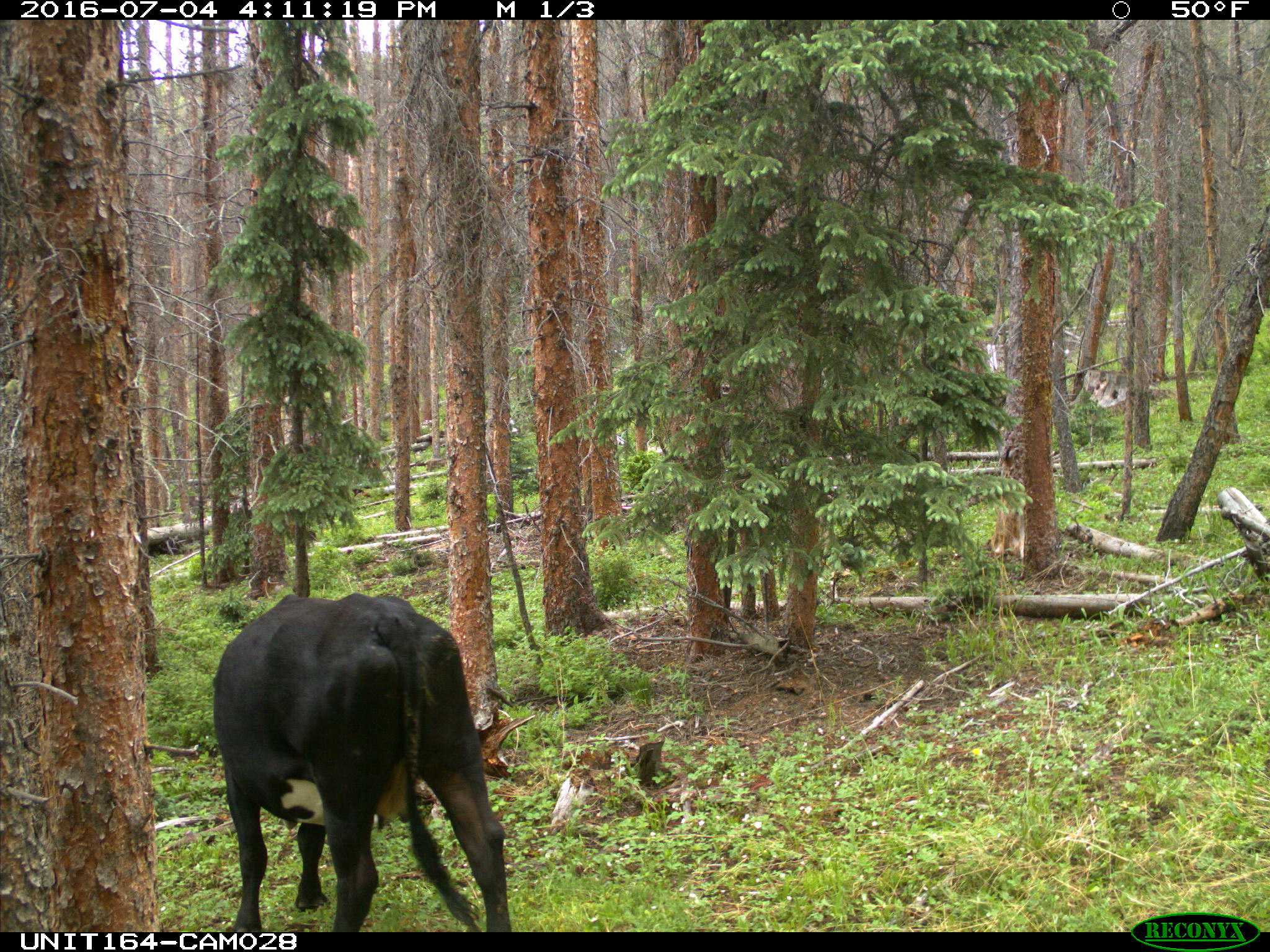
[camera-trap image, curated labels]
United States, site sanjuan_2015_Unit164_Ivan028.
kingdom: Animalia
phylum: Chordata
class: Mammalia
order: Artiodactyla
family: Bovidae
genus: Bos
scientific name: Bos taurus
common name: domestic cow